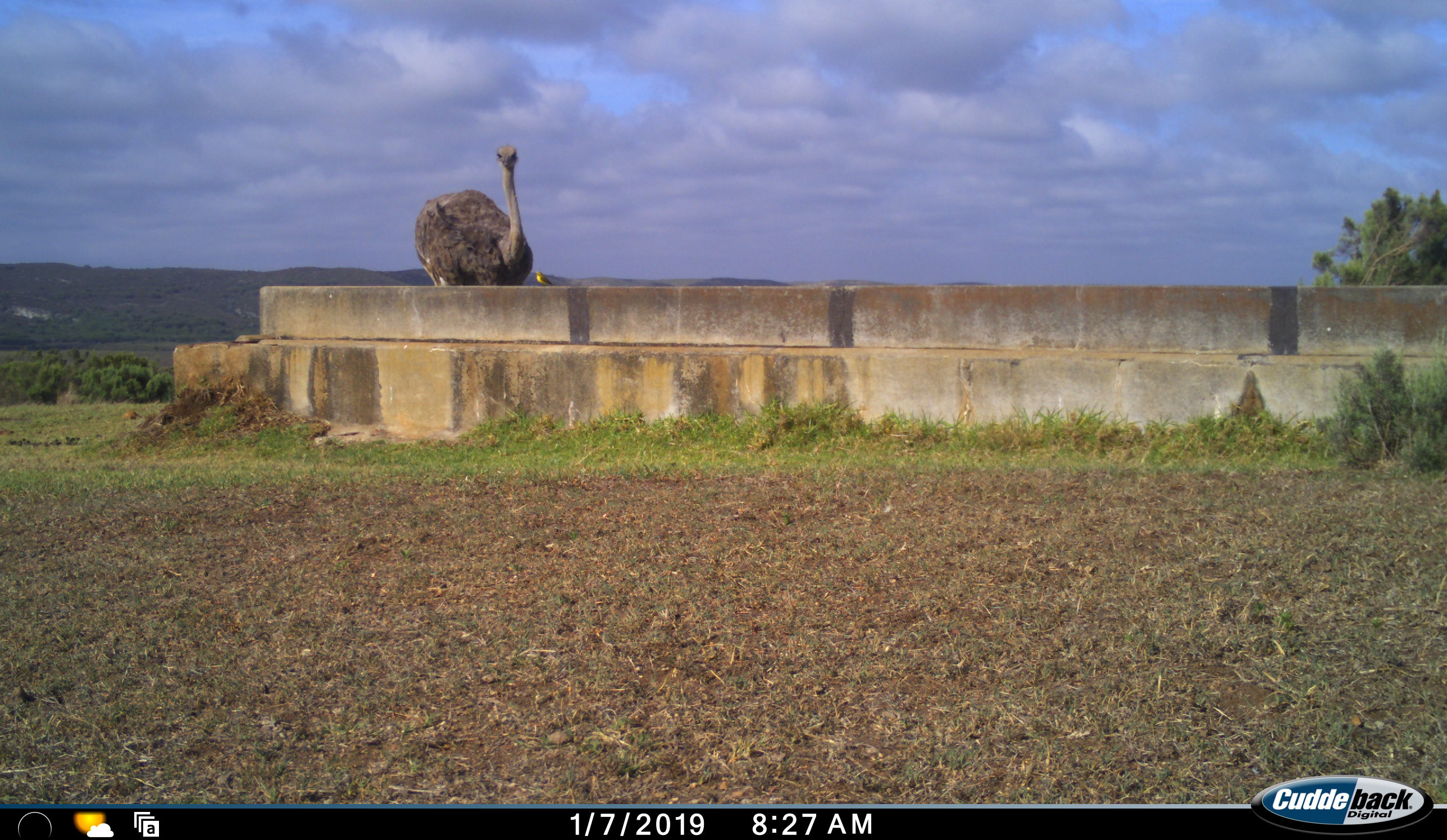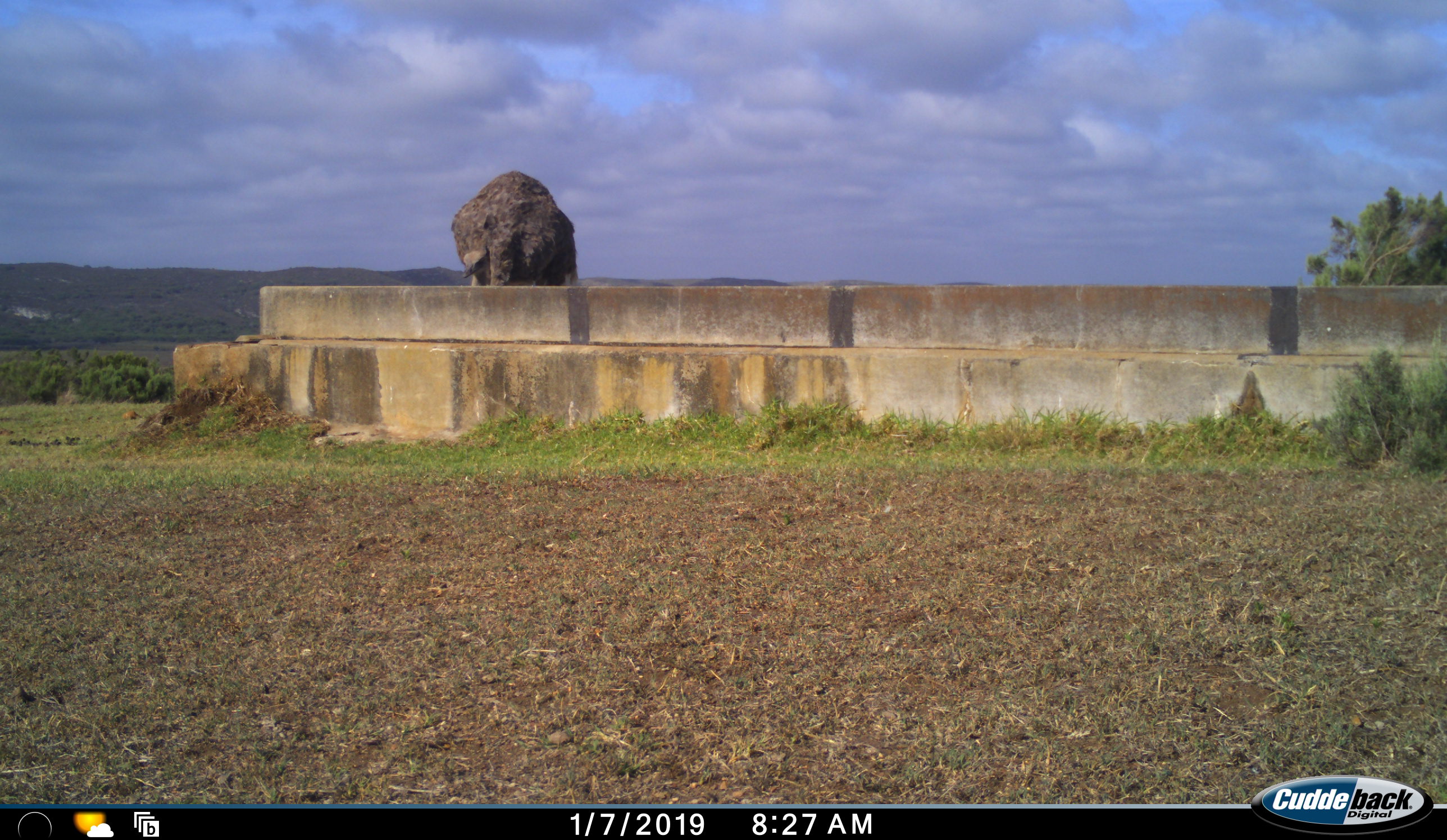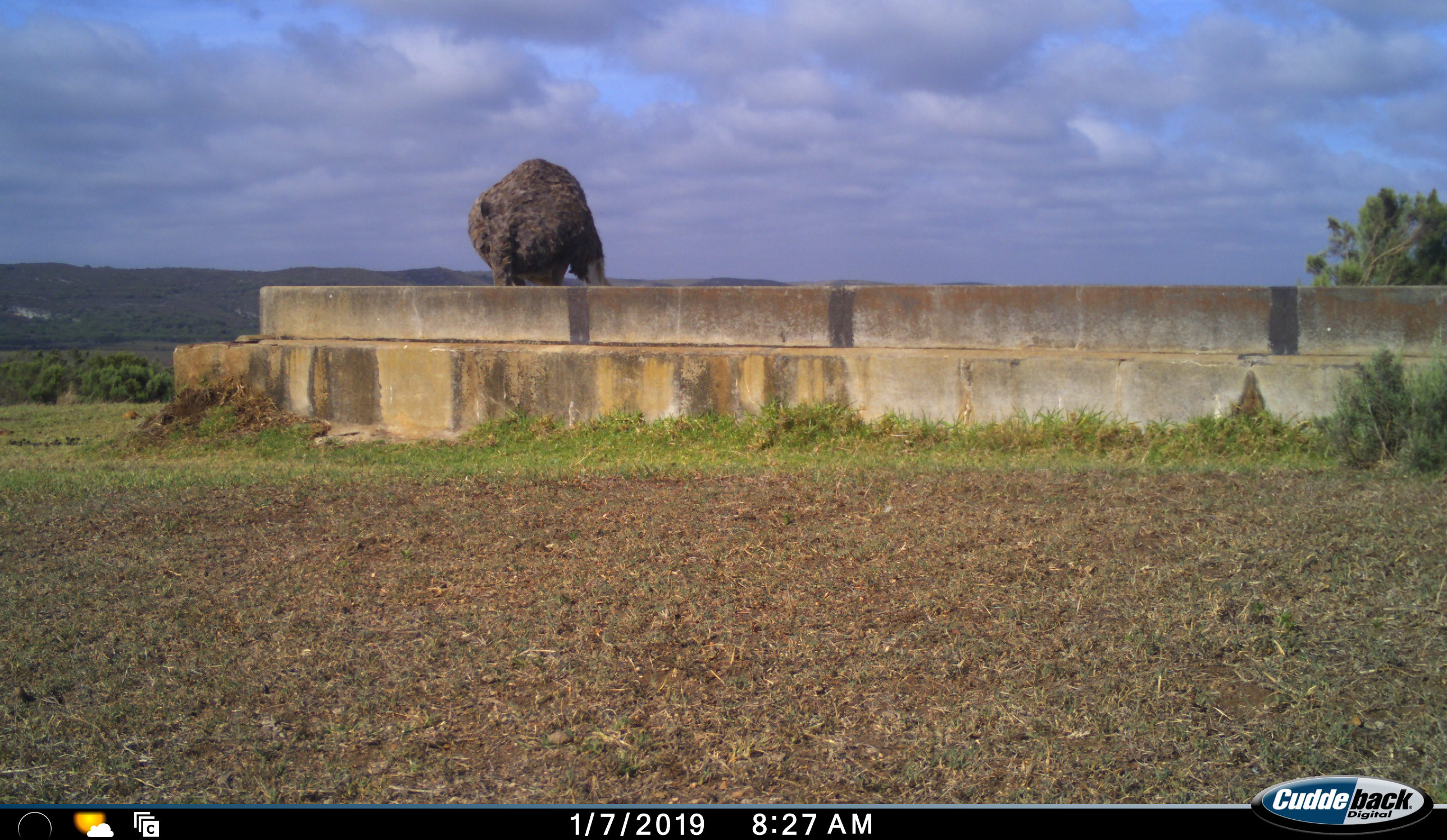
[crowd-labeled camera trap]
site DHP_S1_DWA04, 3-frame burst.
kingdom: Animalia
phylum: Chordata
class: Aves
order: Struthioniformes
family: Struthionidae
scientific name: Struthionidae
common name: ostrich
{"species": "ostrich (Struthionidae)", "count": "1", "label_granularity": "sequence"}